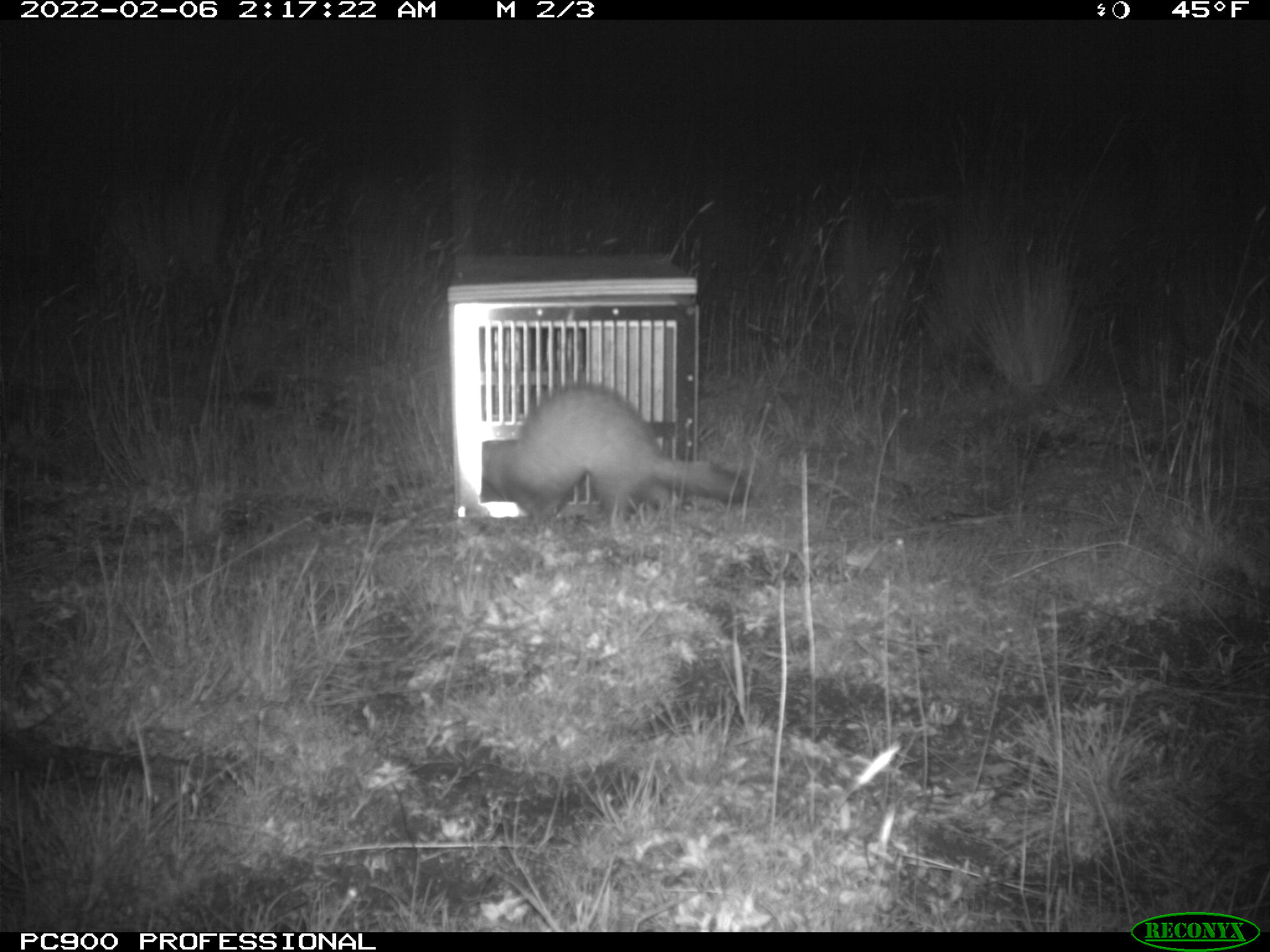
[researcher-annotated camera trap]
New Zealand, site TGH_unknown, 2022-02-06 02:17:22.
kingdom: Animalia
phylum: Chordata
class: Mammalia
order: Carnivora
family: Mustelidae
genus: Mustela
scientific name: Mustela furo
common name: ferret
Ferret (Mustela furo).